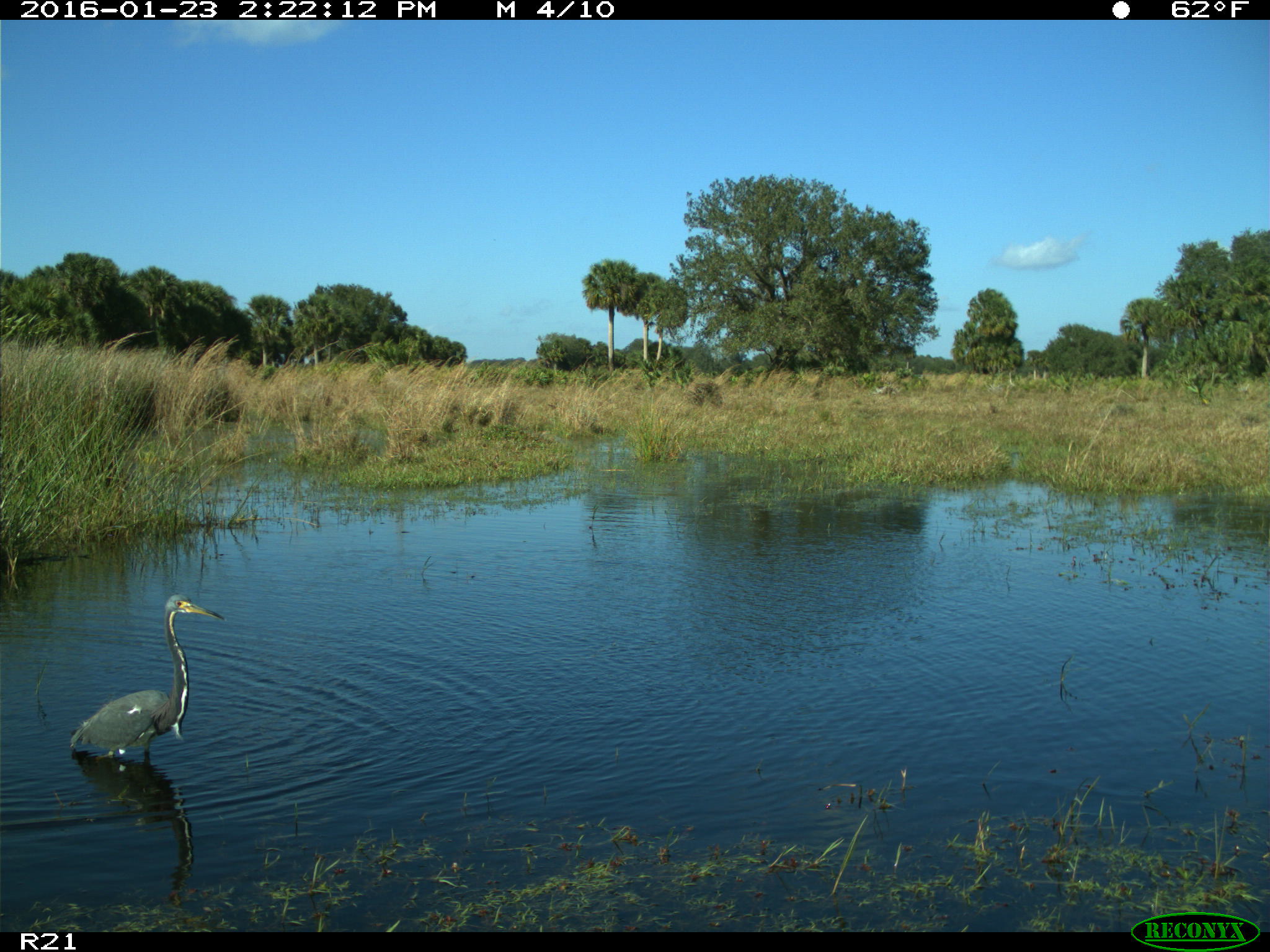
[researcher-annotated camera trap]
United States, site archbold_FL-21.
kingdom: Animalia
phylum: Chordata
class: Aves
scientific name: Aves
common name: birds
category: unidentified bird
Unidentified bird (birds) (Aves).